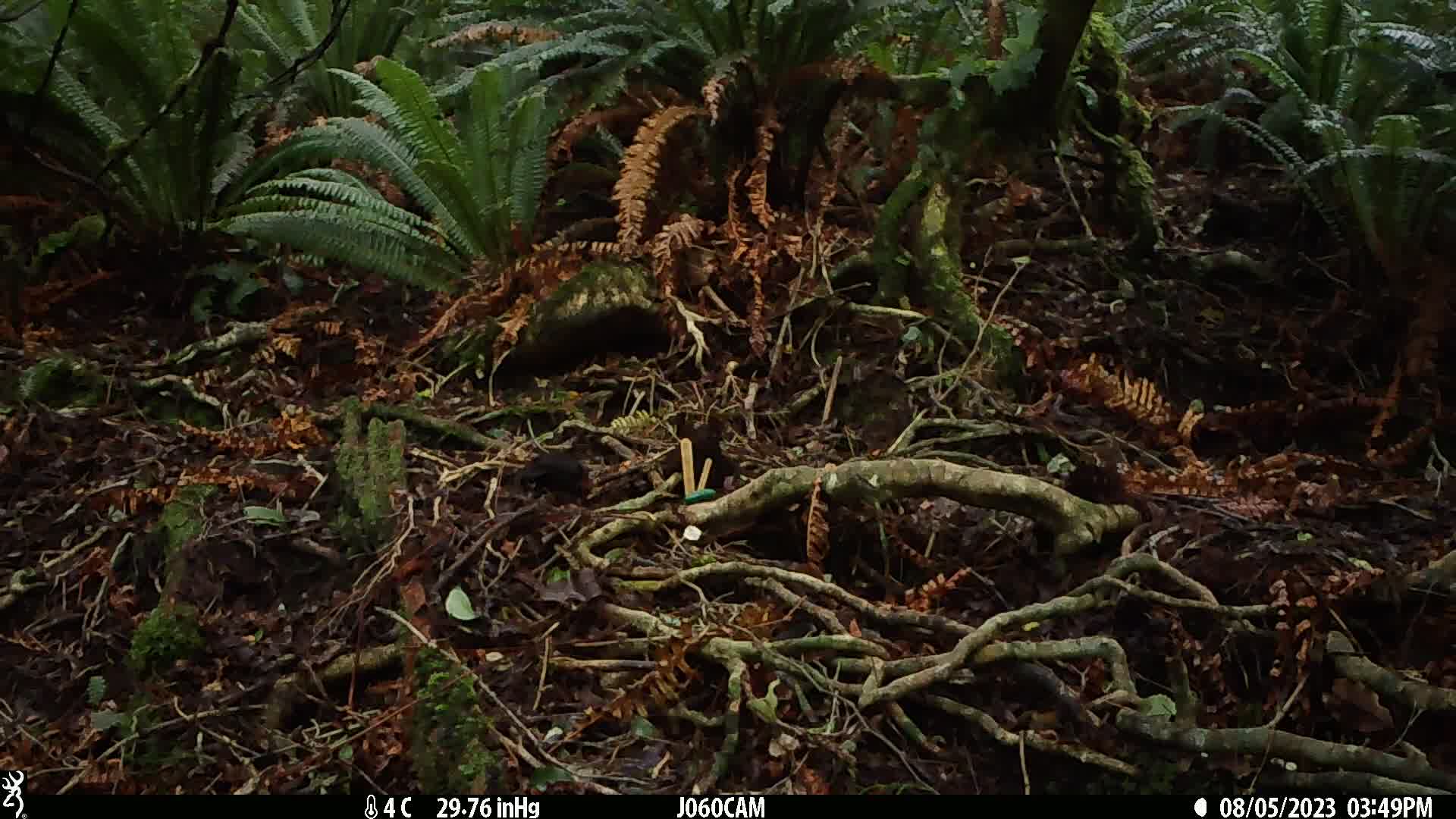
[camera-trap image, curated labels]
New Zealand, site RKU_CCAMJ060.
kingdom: Animalia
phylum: Chordata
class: Aves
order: Passeriformes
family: Turdidae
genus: Turdus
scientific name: Turdus merula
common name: eurasian blackbird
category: blackbird